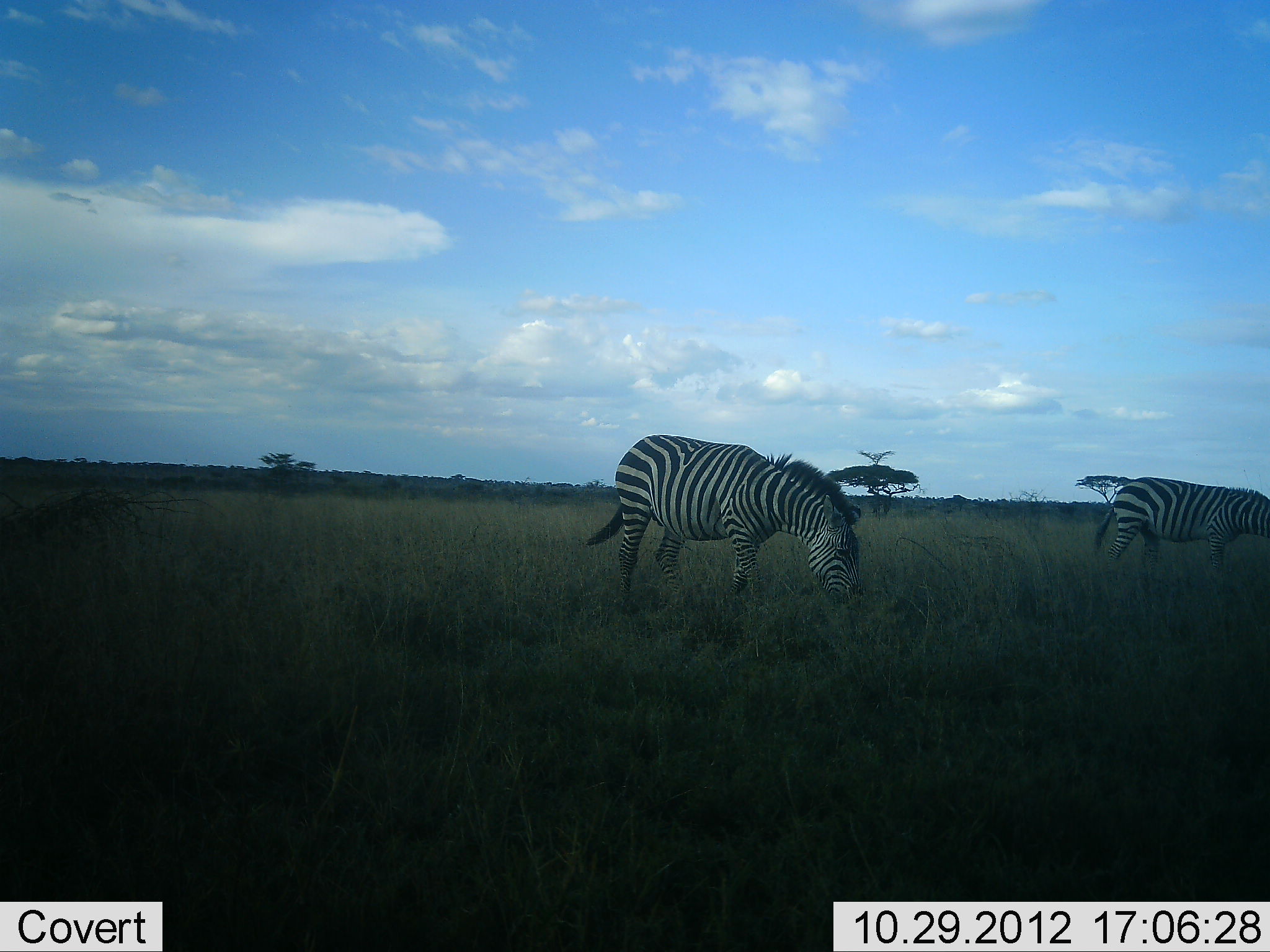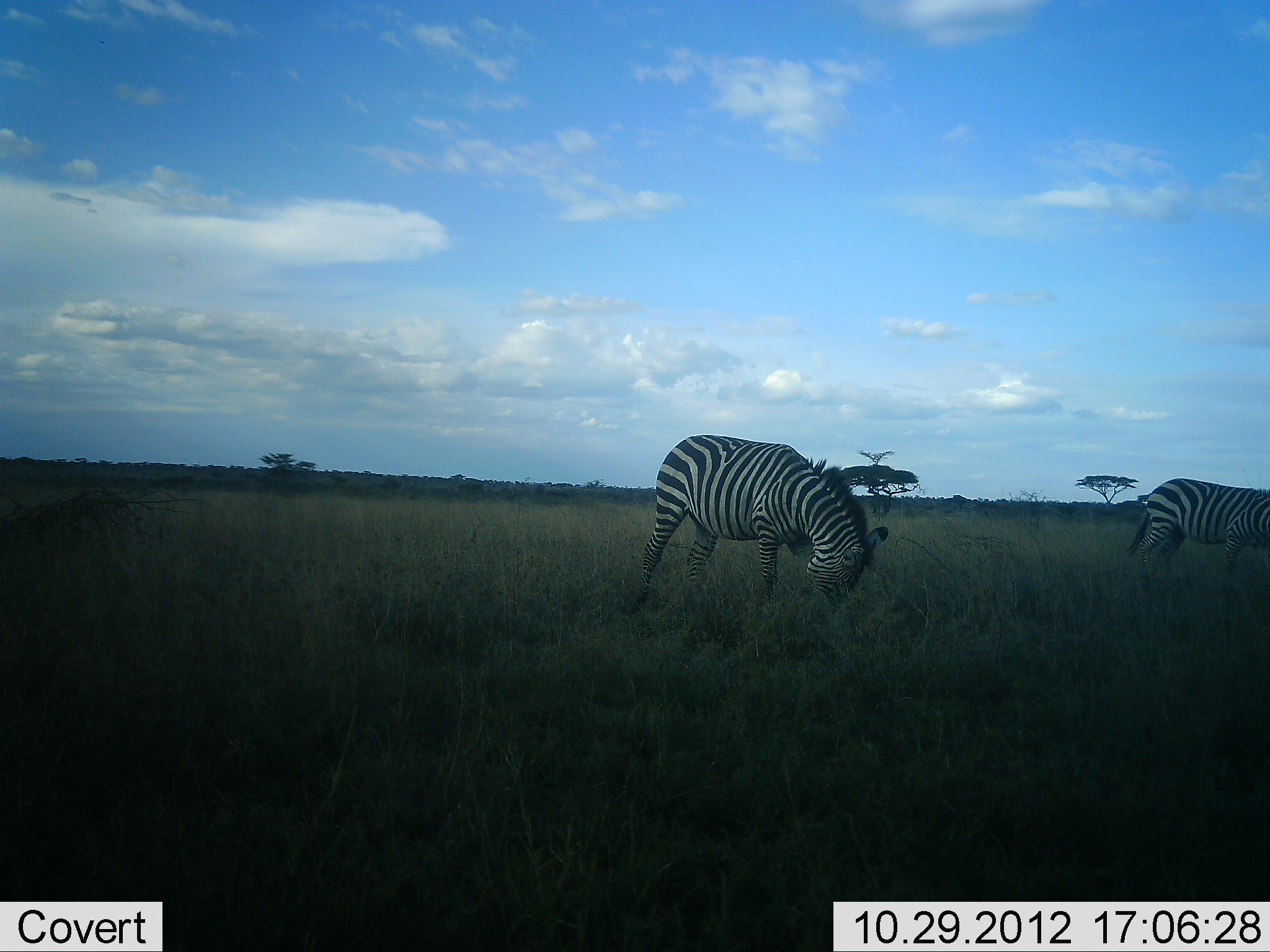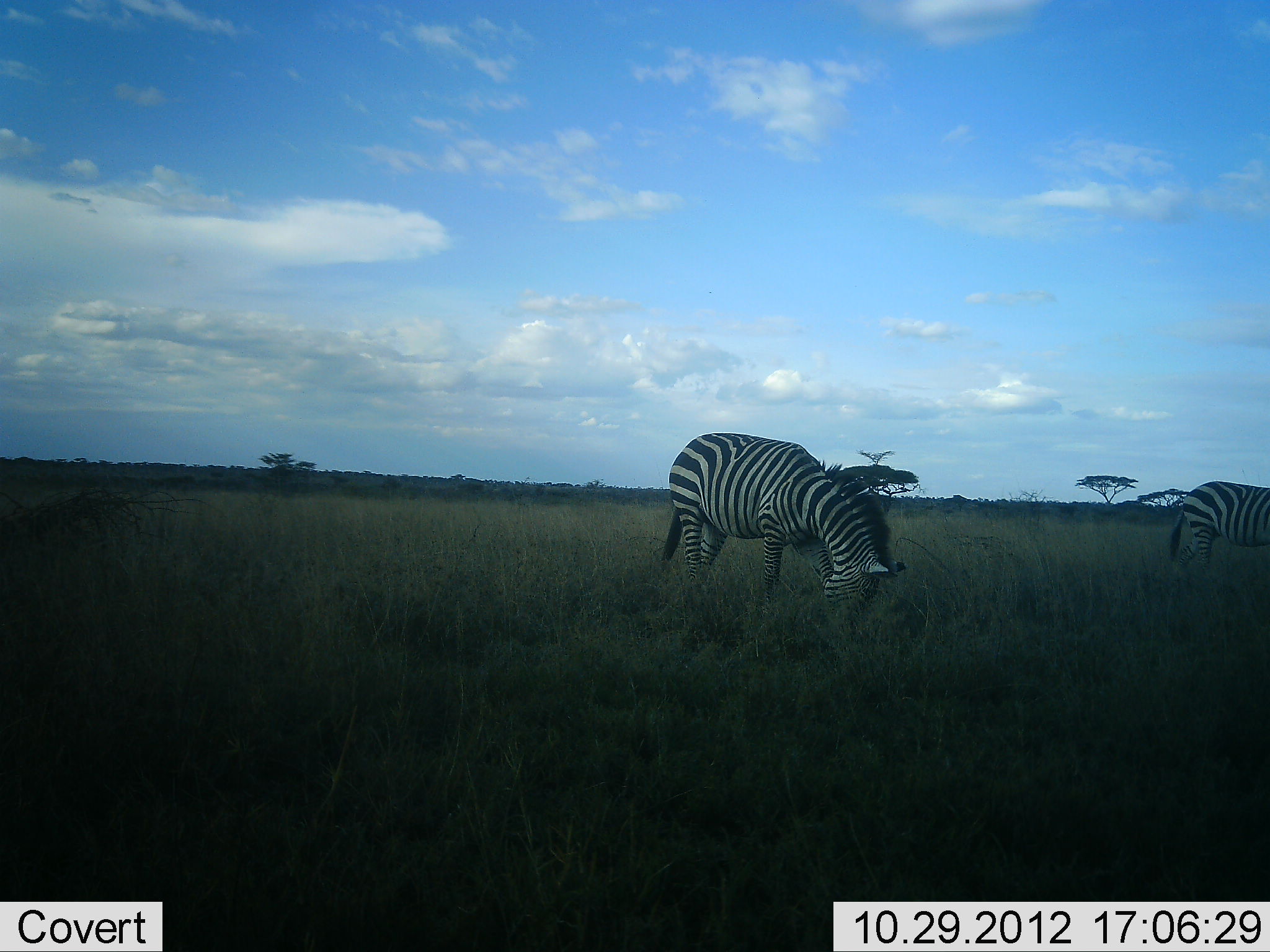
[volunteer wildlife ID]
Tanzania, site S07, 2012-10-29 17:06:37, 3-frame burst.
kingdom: Animalia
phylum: Chordata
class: Mammalia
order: Perissodactyla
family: Equidae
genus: Equus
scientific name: Equus quagga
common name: plains zebra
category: zebra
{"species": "zebra (plains zebra) (Equus quagga)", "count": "2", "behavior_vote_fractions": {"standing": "10%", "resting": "0%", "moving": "80%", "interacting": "0%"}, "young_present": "0%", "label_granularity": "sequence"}